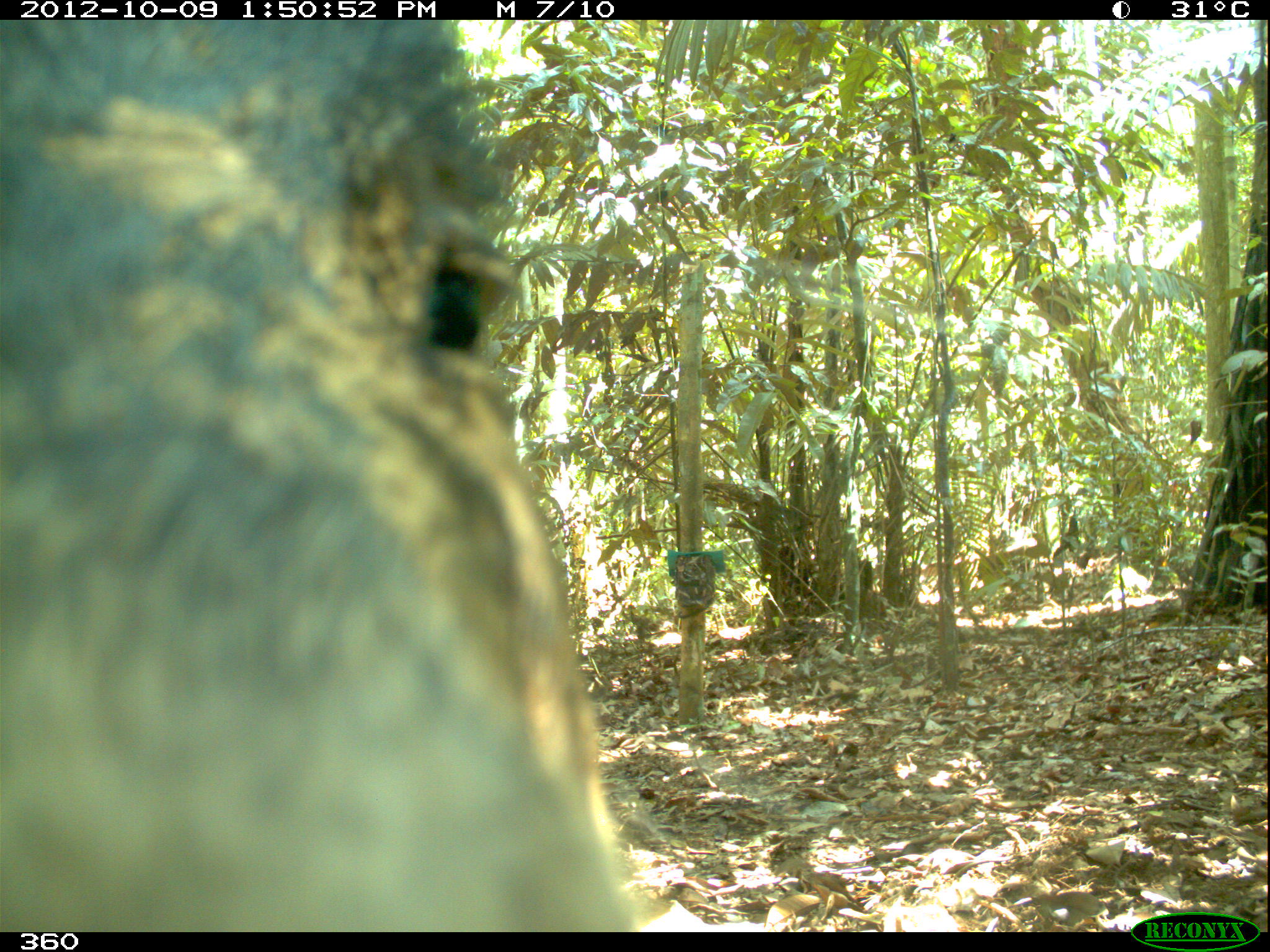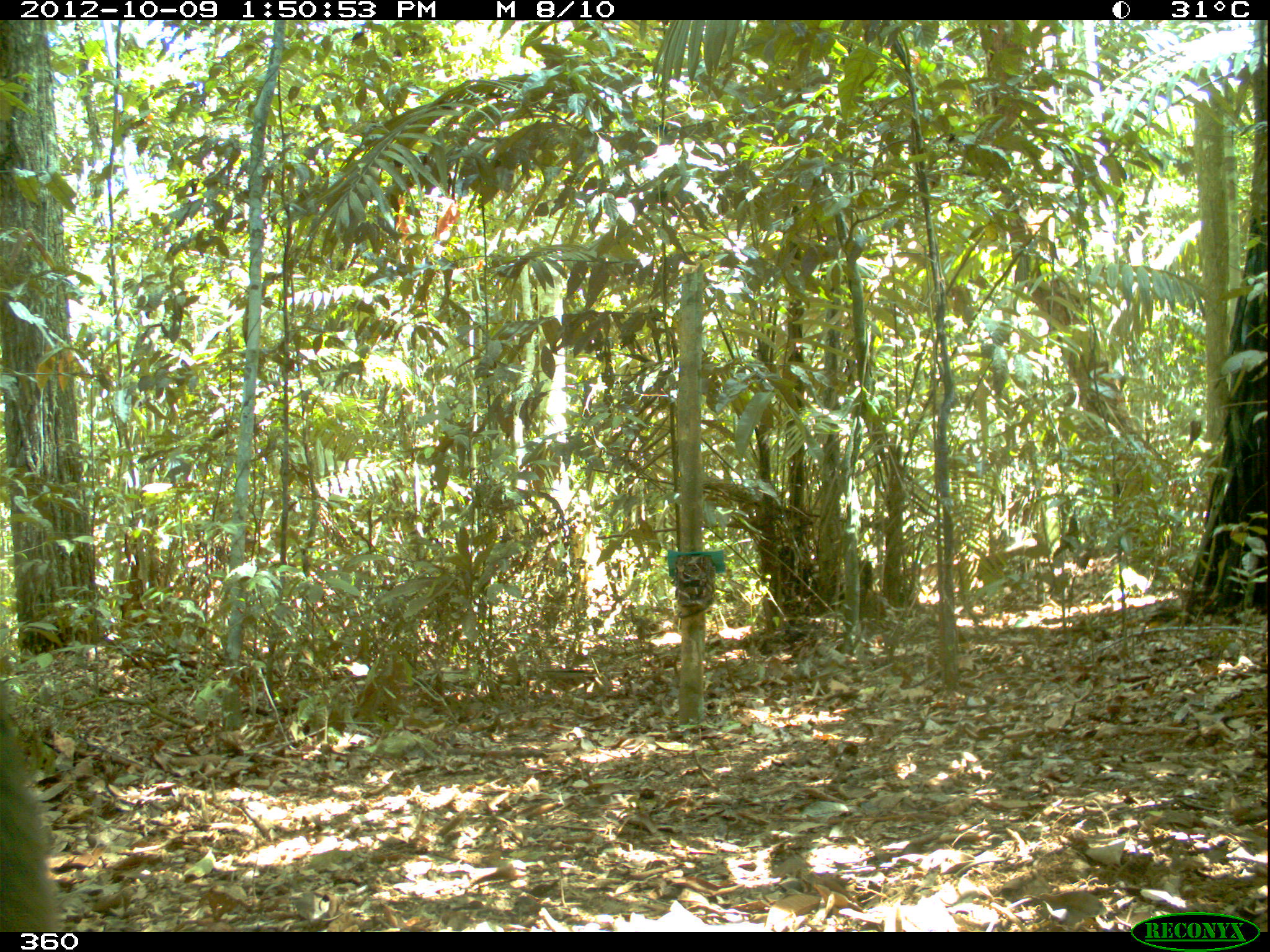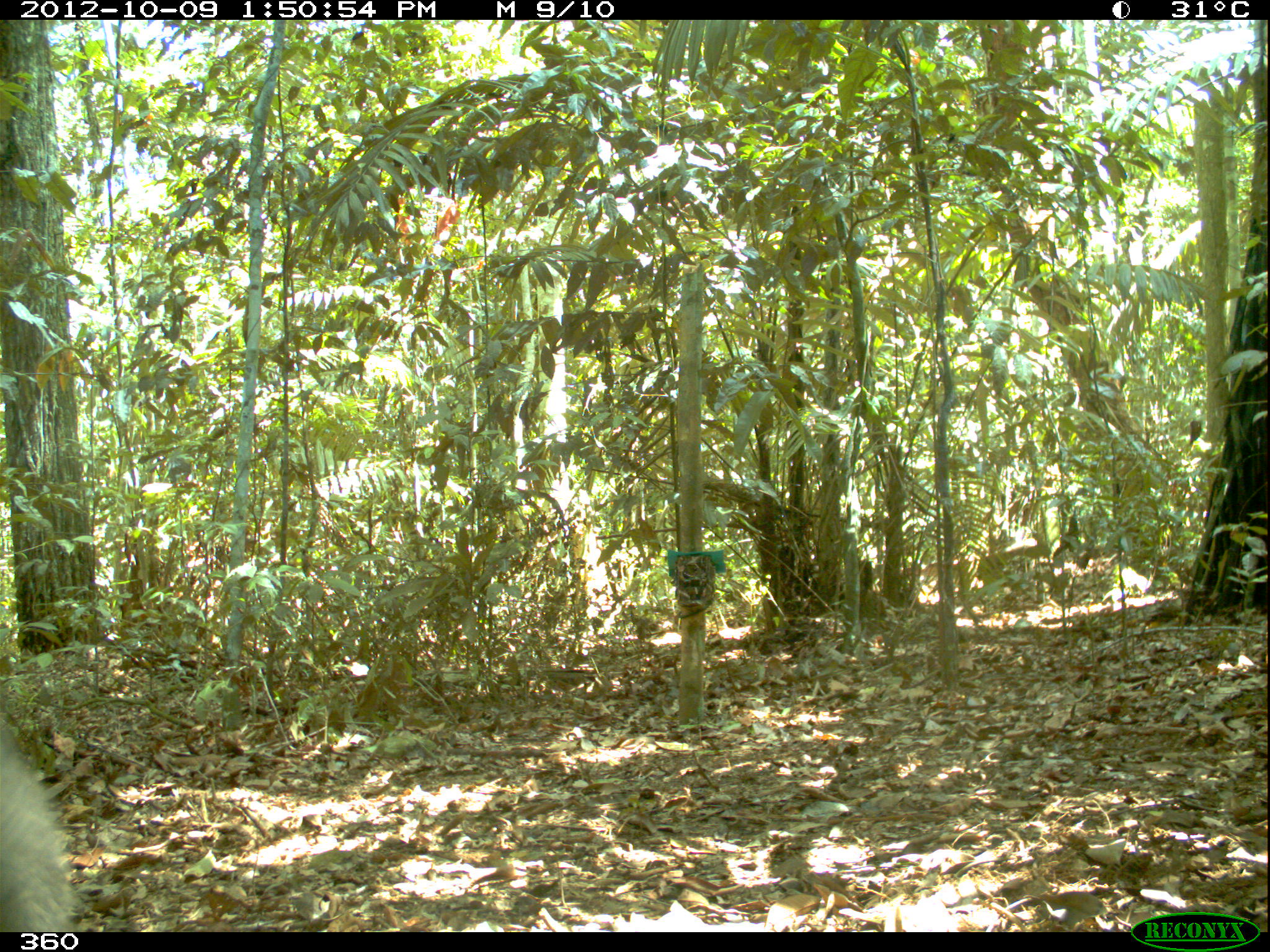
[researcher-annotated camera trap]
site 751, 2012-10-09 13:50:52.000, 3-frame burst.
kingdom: Animalia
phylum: Chordata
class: Mammalia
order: Artiodactyla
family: Tayassuidae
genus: Tayassu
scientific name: Tayassu pecari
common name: white-lipped peccary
Tayassu pecari (white-lipped peccary).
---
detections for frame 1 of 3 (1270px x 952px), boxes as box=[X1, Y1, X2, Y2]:
tayassu pecari: box=[1, 20, 643, 932]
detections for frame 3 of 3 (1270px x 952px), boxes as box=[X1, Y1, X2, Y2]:
tayassu pecari: box=[0, 718, 85, 932]